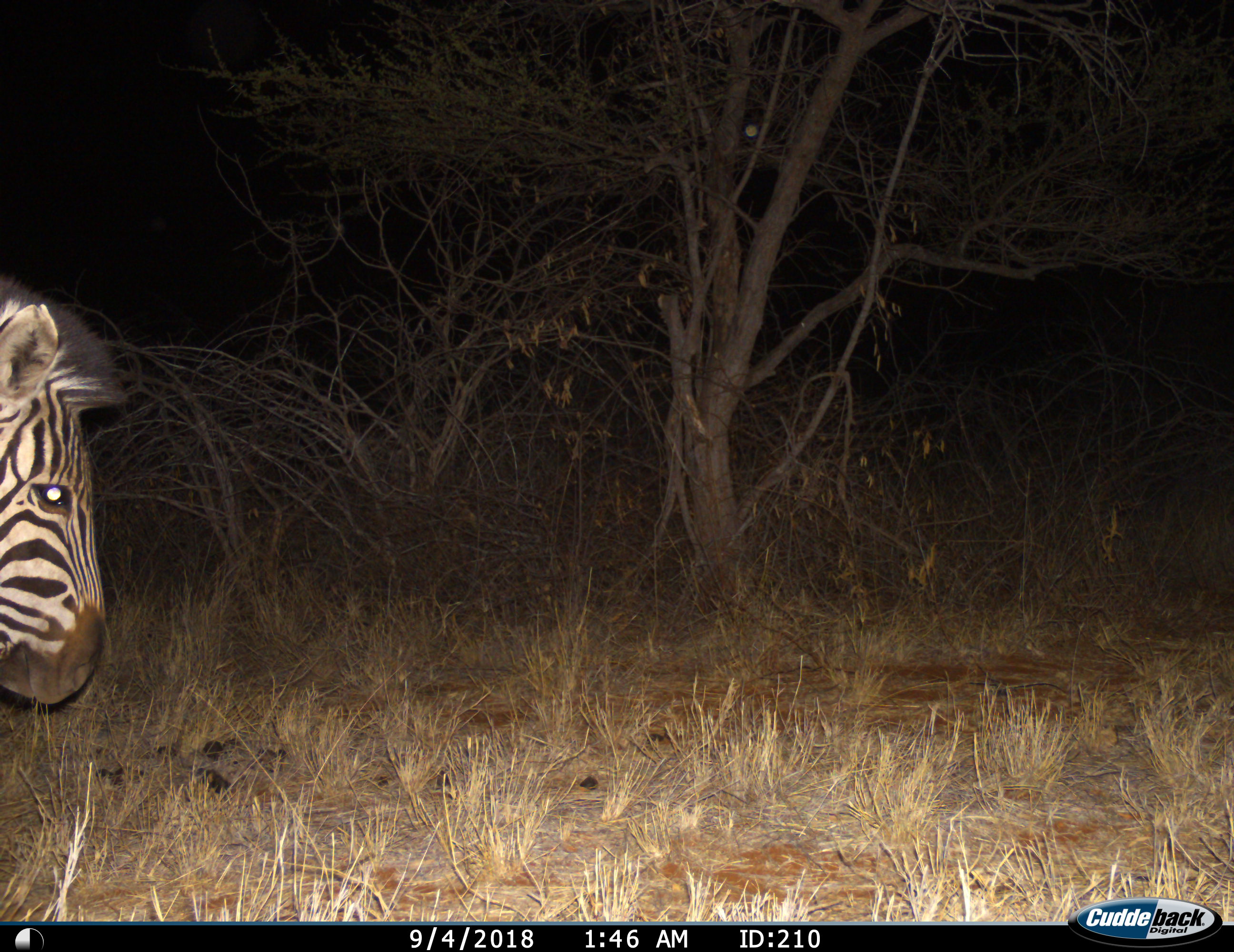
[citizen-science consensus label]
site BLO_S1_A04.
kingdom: Animalia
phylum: Chordata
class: Mammalia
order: Perissodactyla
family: Equidae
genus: Equus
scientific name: Equus quagga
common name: plains zebra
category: zebraplains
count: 1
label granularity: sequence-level